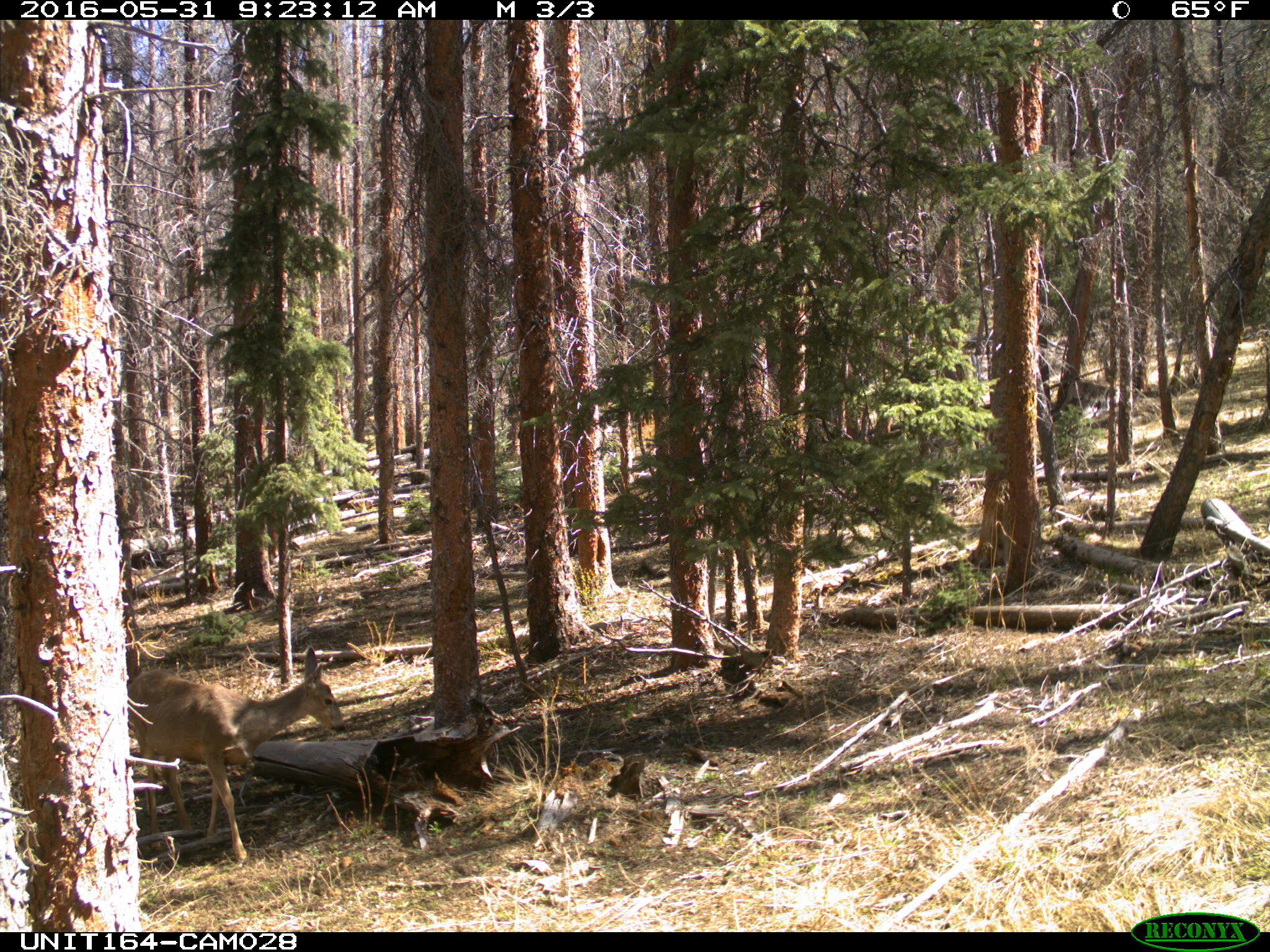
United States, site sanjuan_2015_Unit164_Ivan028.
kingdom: Animalia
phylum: Chordata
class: Mammalia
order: Artiodactyla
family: Cervidae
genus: Odocoileus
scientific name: Odocoileus hemionus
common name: mule deer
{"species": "Odocoileus hemionus (mule deer)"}